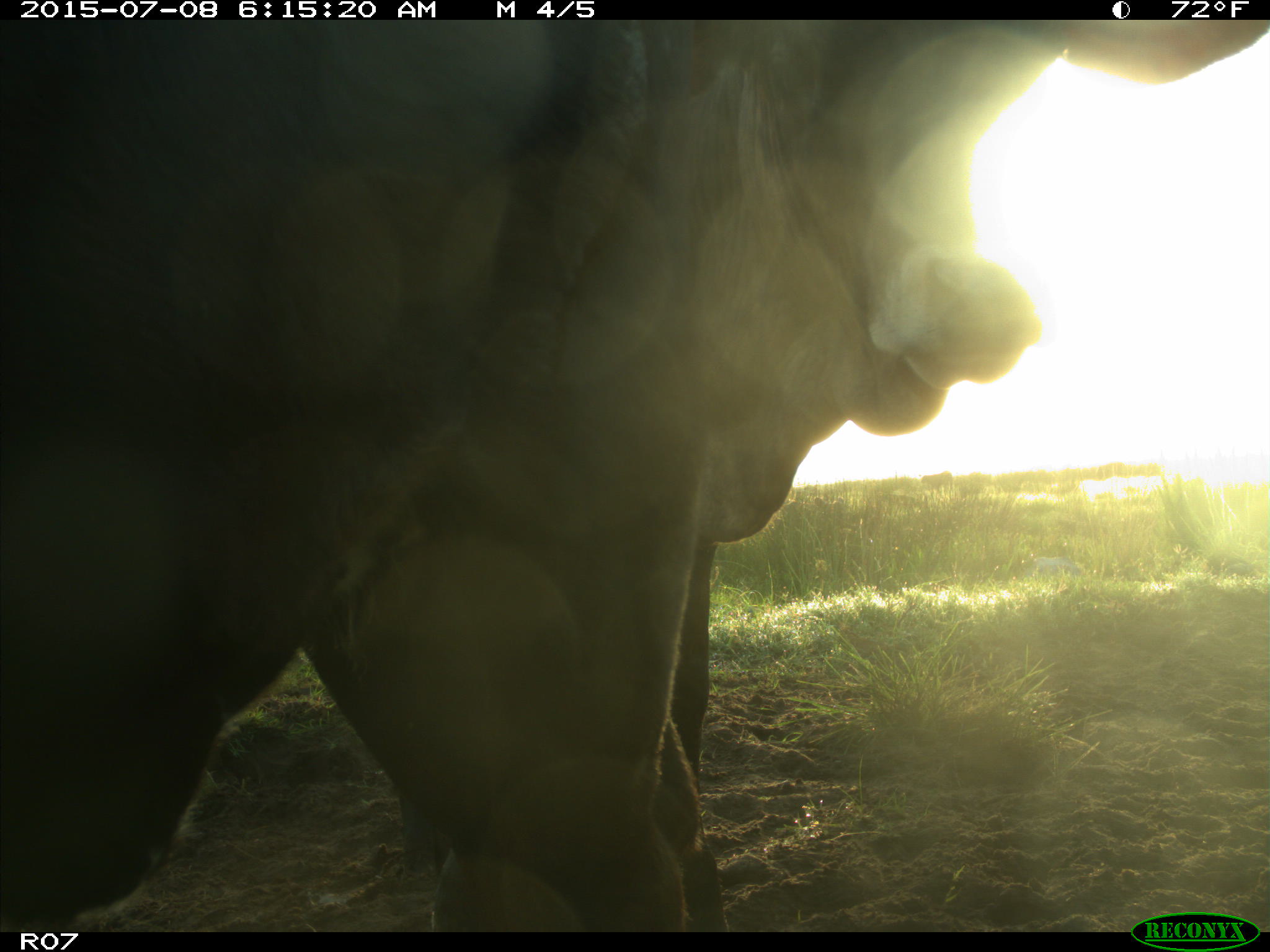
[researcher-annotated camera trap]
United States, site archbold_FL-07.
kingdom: Animalia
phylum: Chordata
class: Mammalia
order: Artiodactyla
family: Bovidae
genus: Bos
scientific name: Bos taurus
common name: domestic cow